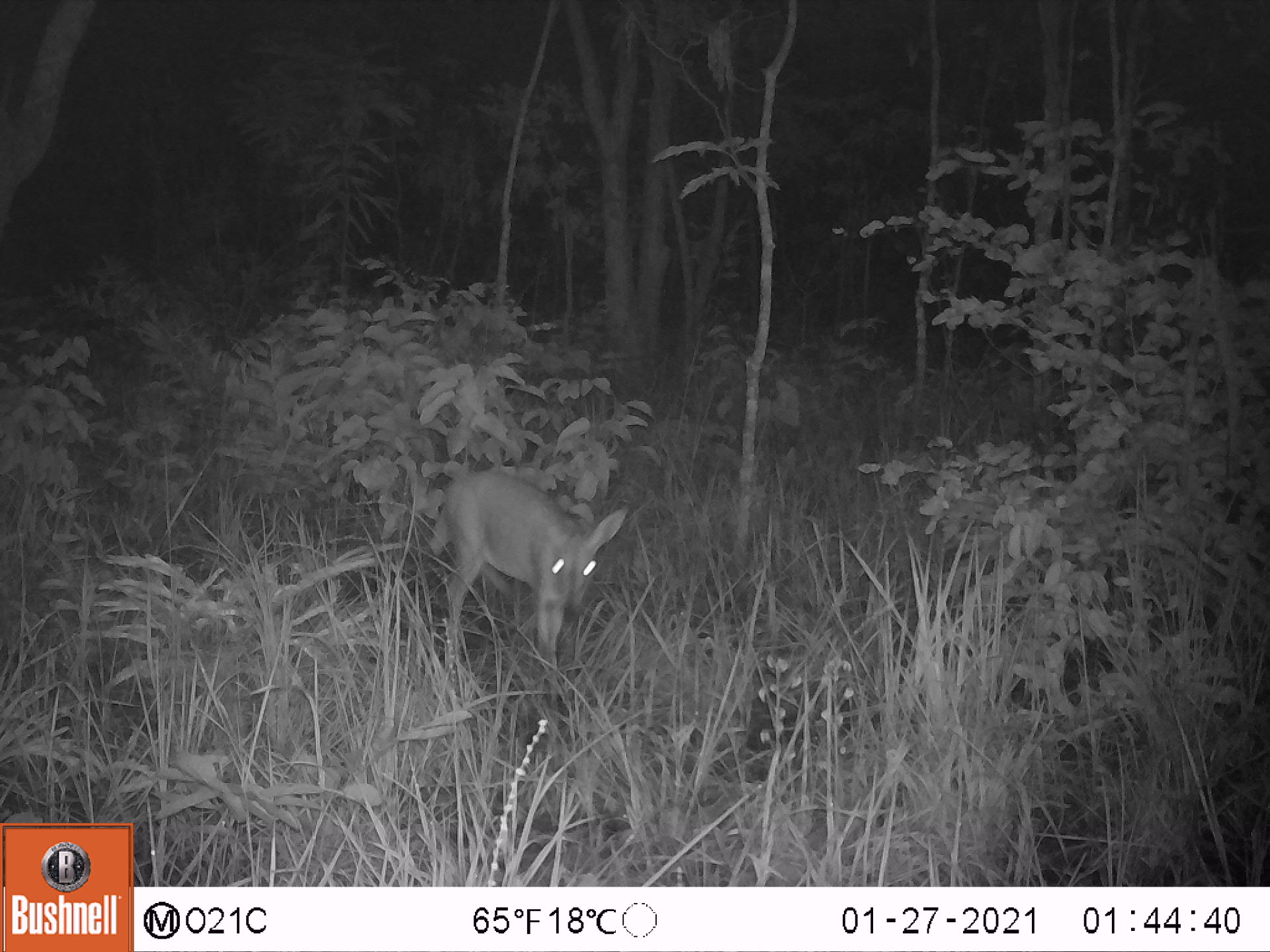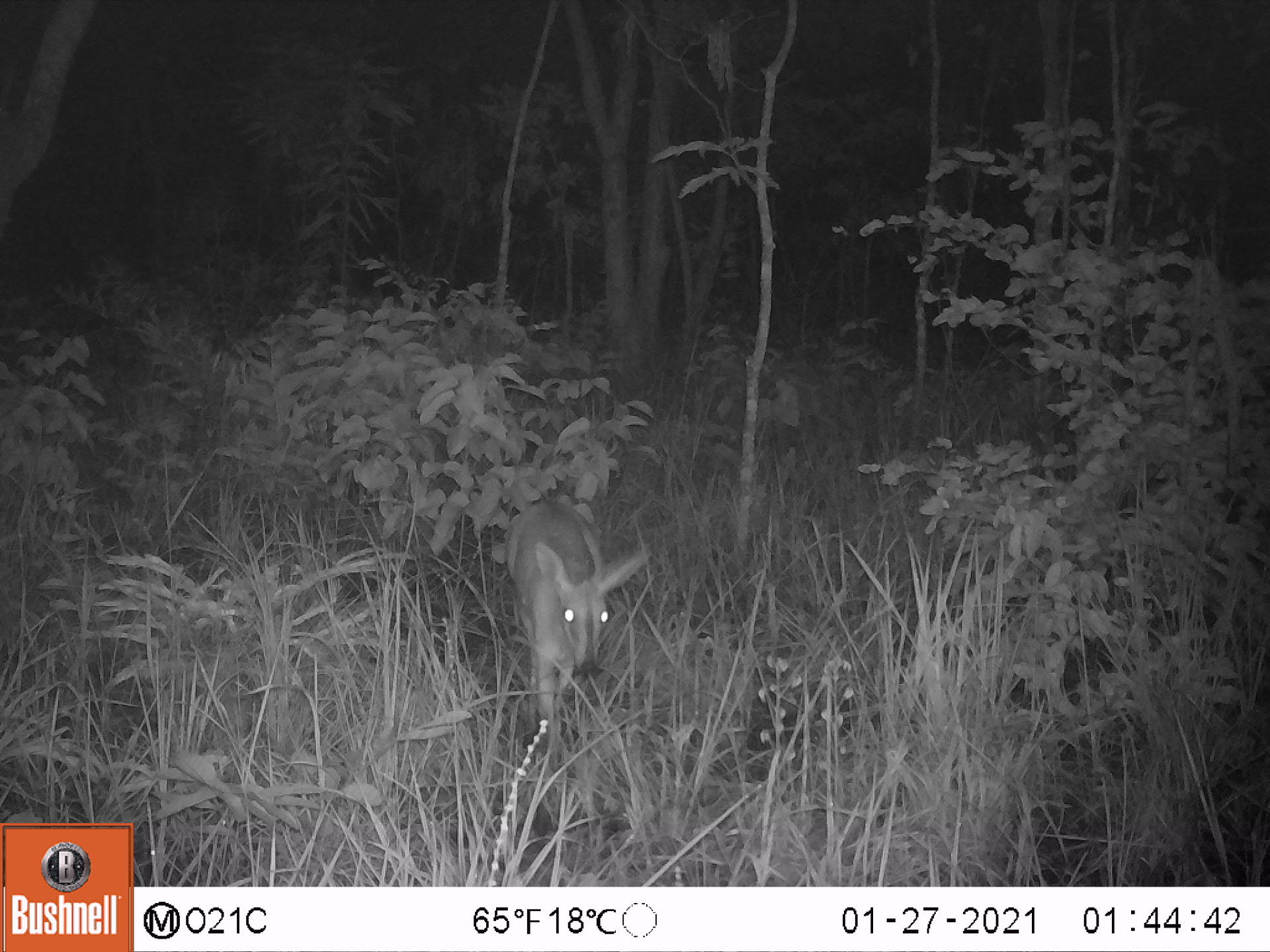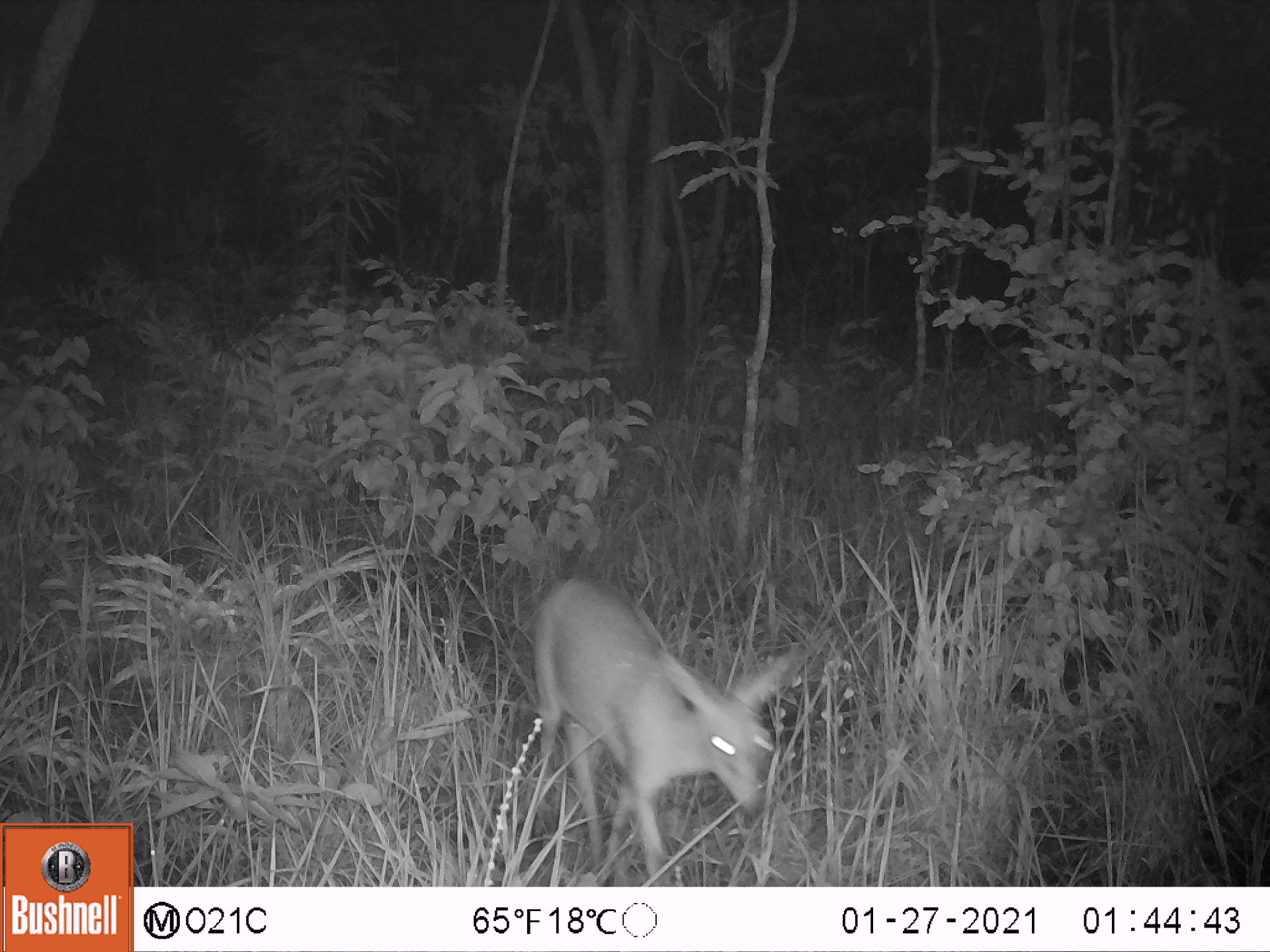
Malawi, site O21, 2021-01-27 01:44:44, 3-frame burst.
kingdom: Animalia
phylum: Chordata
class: Mammalia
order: Artiodactyla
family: Bovidae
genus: Sylvicapra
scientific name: Sylvicapra grimmia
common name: common duiker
Common duiker (Sylvicapra grimmia), count 1.